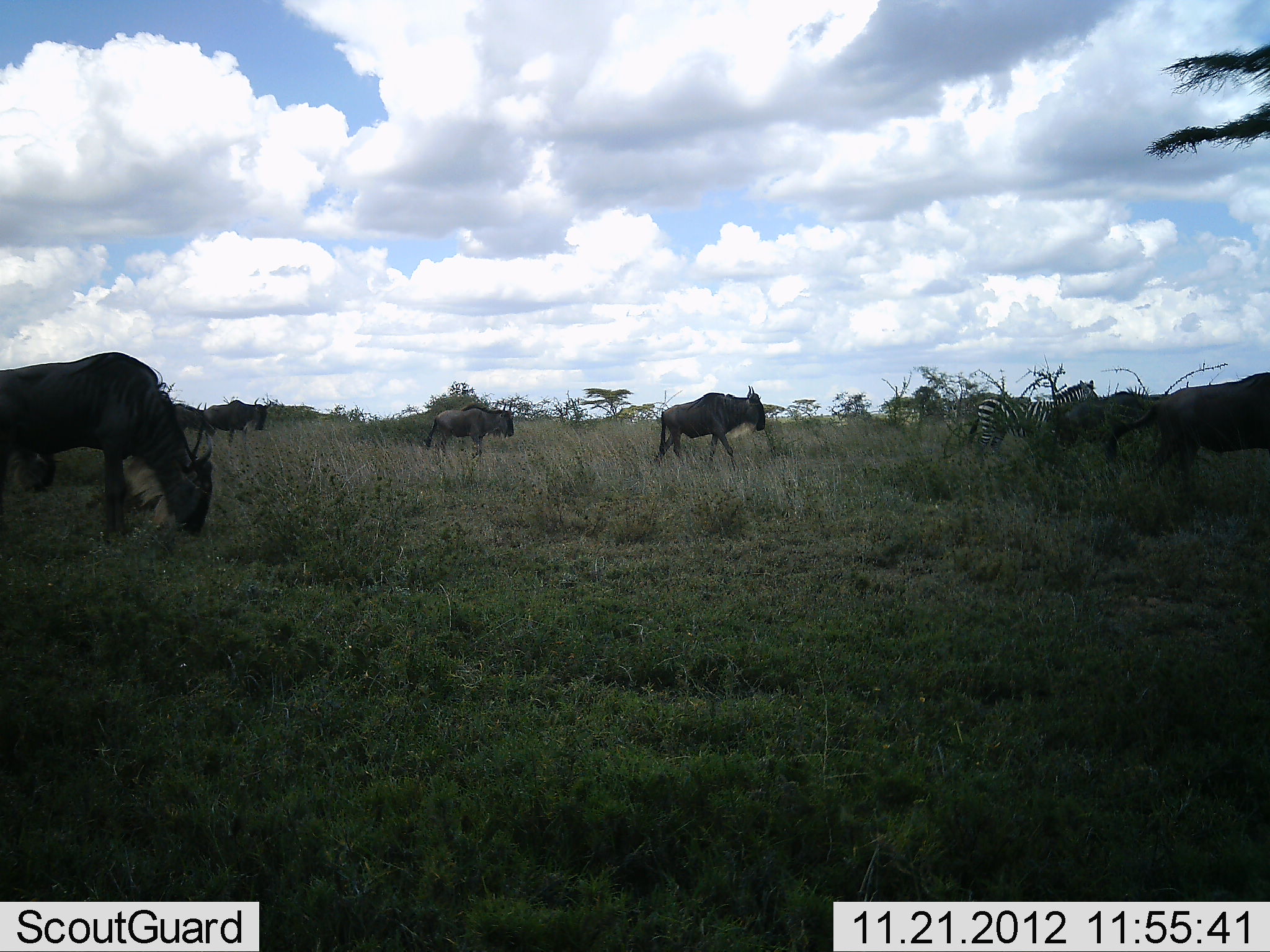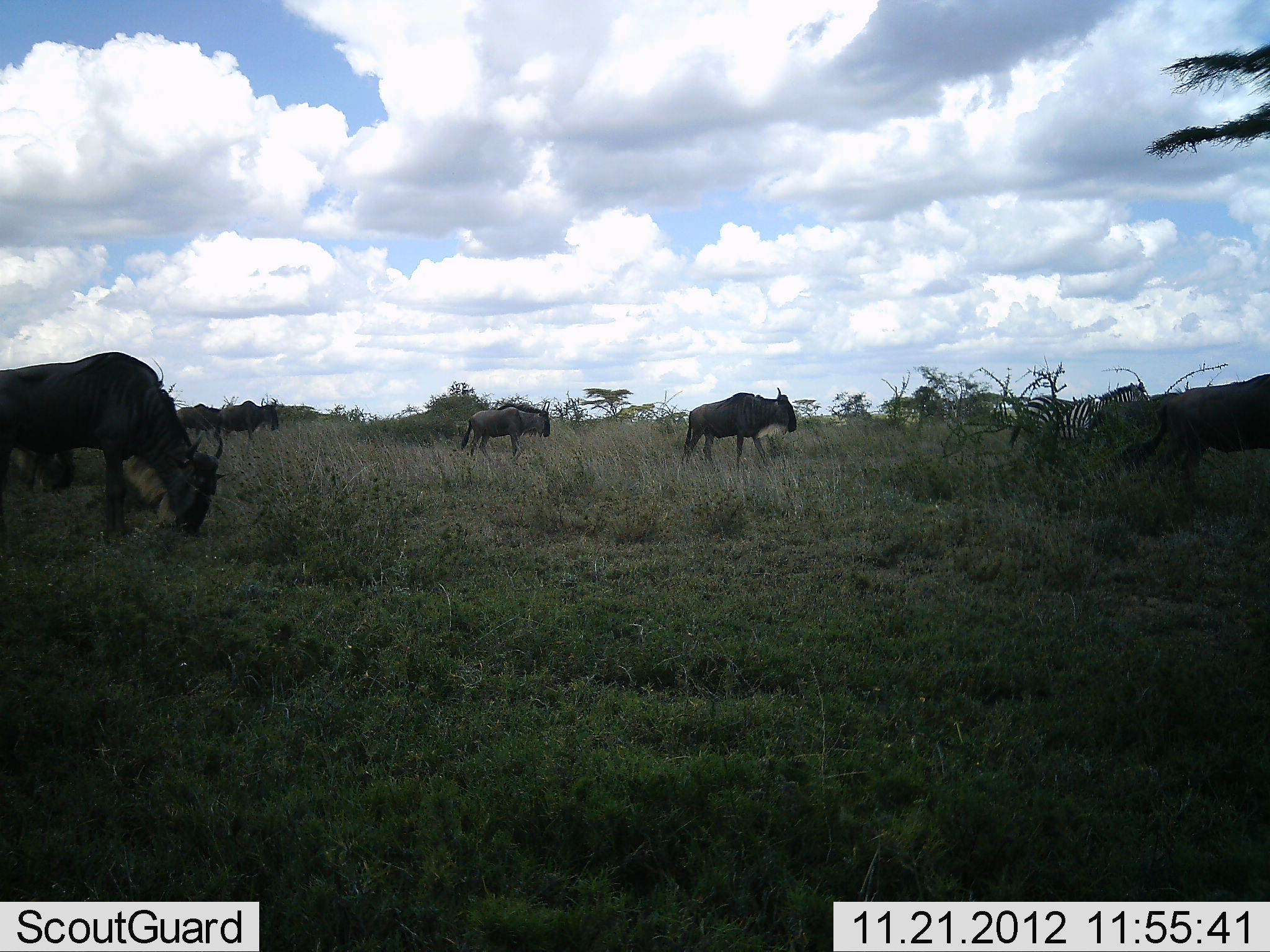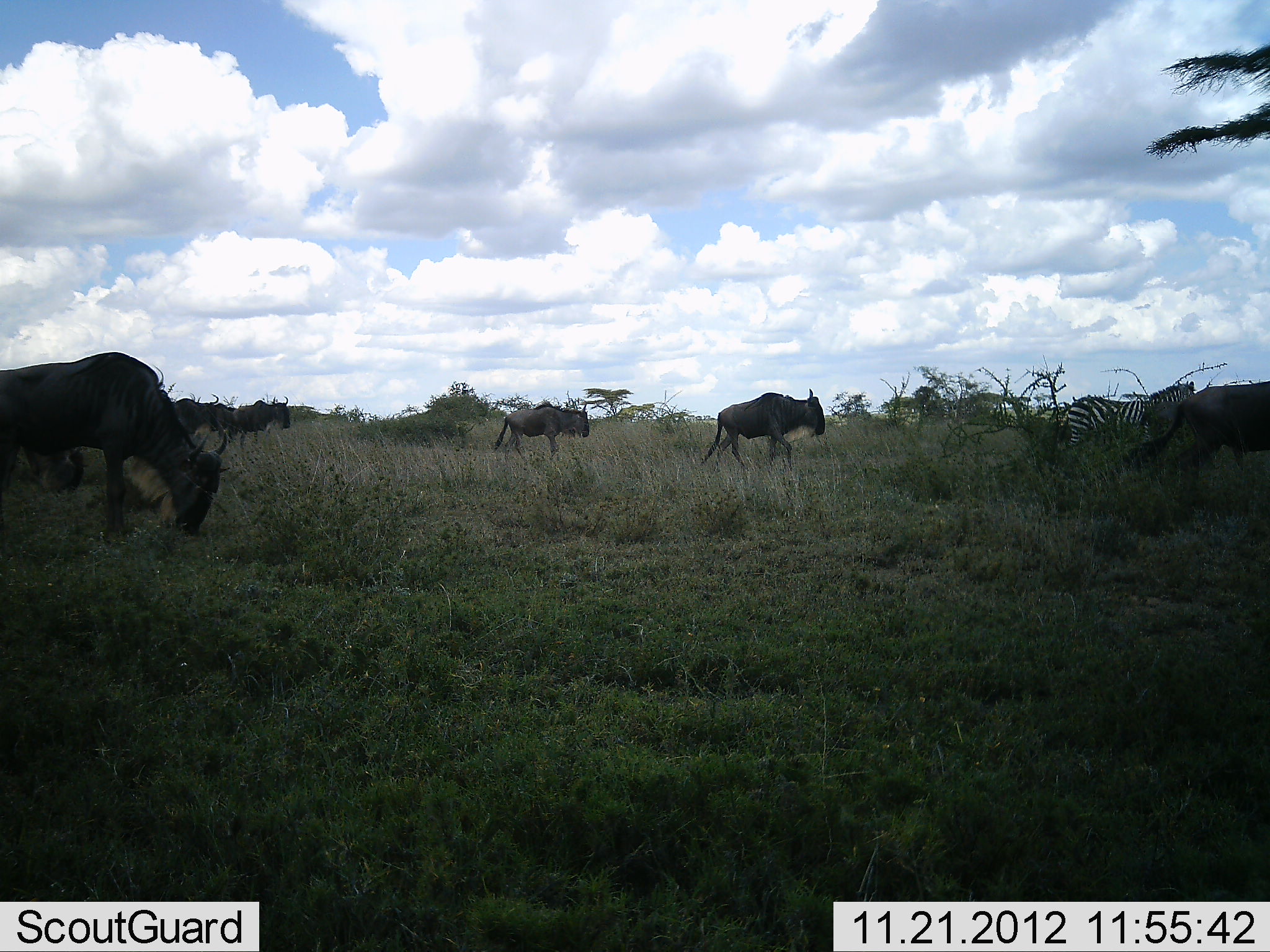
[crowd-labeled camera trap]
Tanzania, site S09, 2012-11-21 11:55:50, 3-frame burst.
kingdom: Animalia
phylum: Chordata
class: Mammalia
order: Artiodactyla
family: Bovidae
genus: Connochaetes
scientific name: Connochaetes taurinus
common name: blue wildebeest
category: wildebeest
Wildebeest (blue wildebeest) (Connochaetes taurinus), count 7. Behavior (volunteer vote fractions): standing 13%, resting 0%, moving 100%, interacting 0%. Young present (vote fraction): 4%. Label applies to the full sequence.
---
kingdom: Animalia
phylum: Chordata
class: Mammalia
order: Perissodactyla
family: Equidae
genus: Equus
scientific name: Equus quagga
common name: plains zebra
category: zebra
Zebra (plains zebra) (Equus quagga), count 1. Behavior (volunteer vote fractions): standing 9%, resting 0%, moving 91%, interacting 0%. Young present (vote fraction): 0%. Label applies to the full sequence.